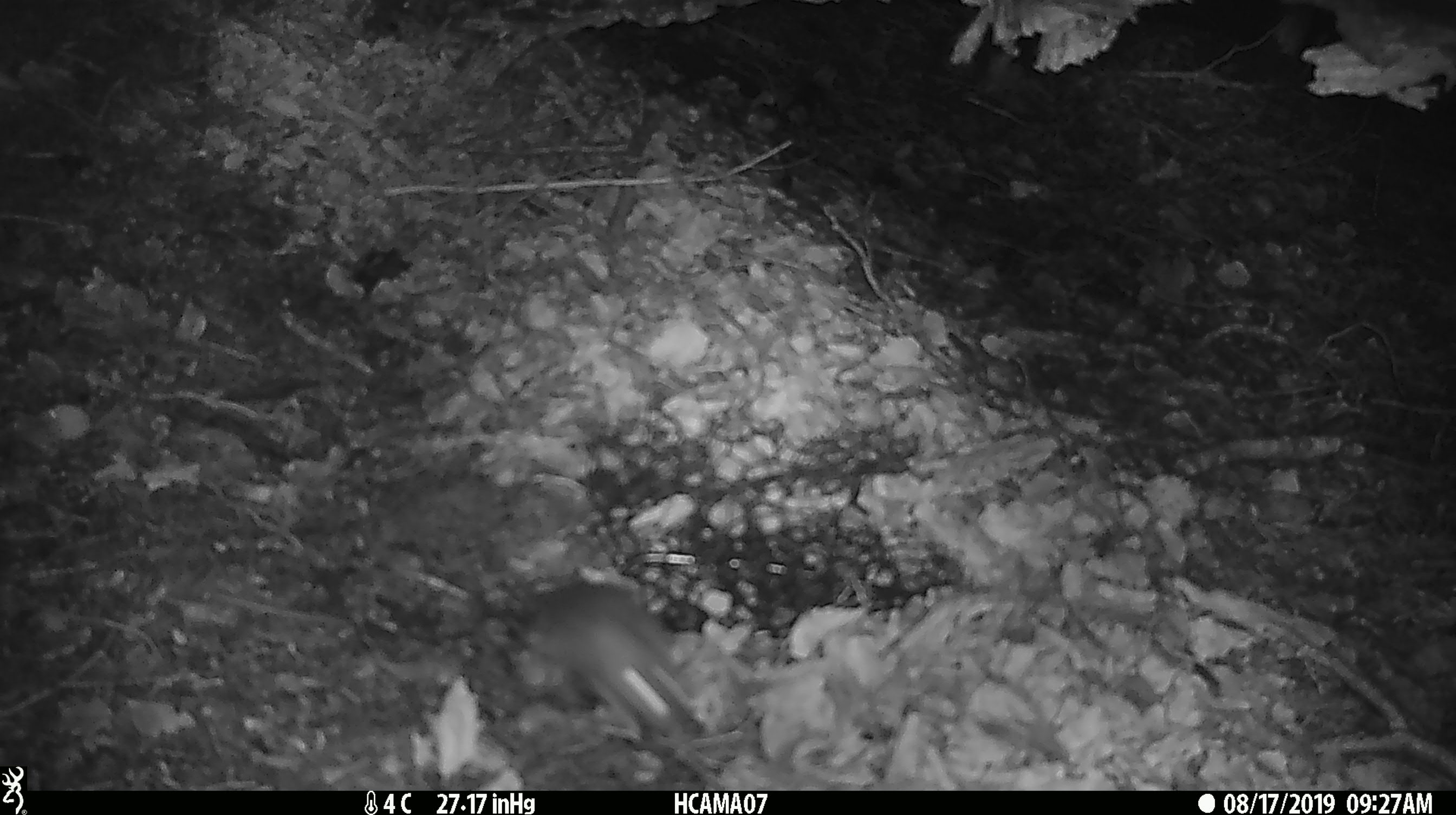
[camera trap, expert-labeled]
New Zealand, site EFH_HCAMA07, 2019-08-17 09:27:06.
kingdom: Animalia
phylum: Chordata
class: Mammalia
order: Rodentia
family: Muridae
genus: Mus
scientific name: Mus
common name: mouse